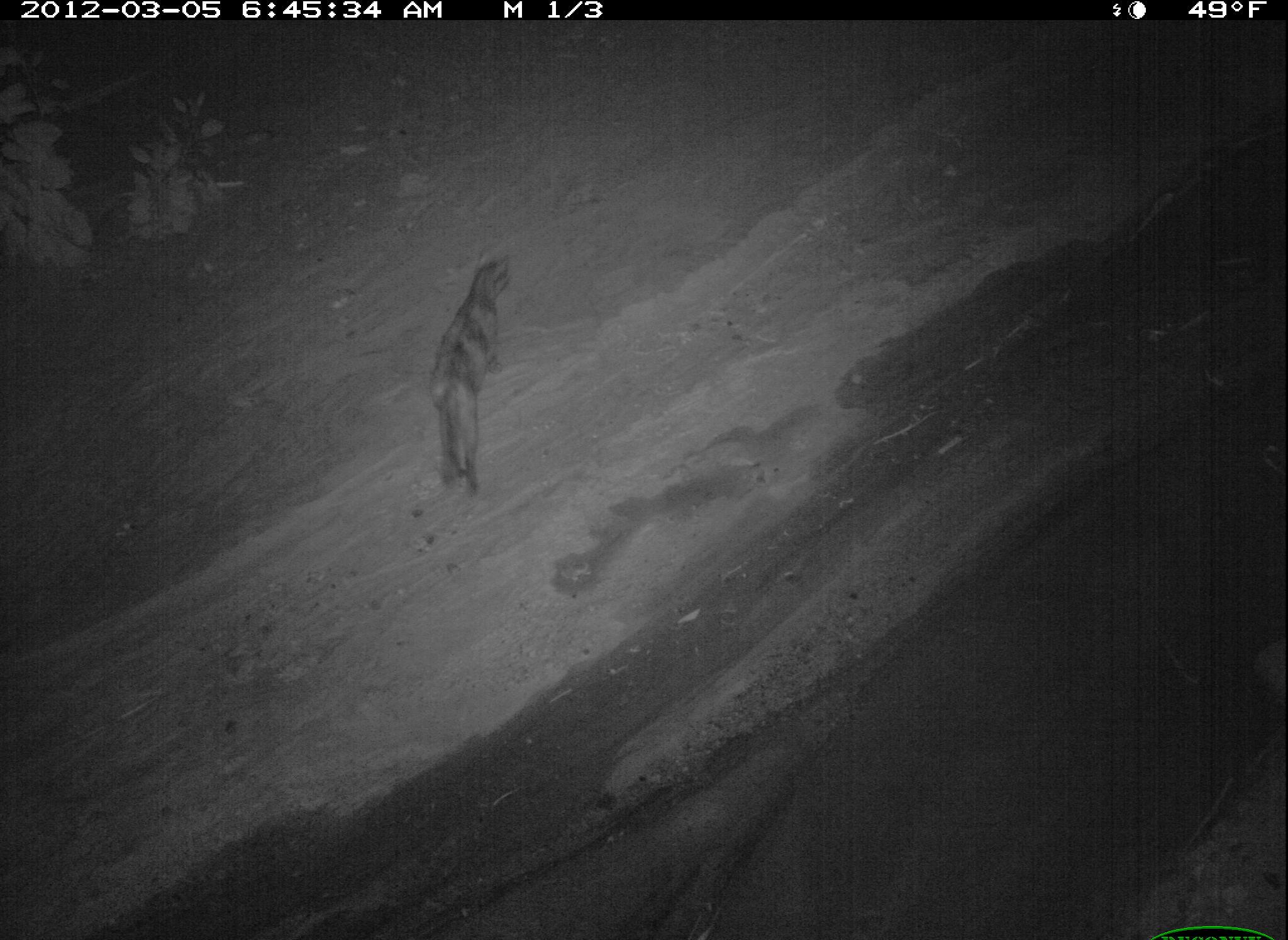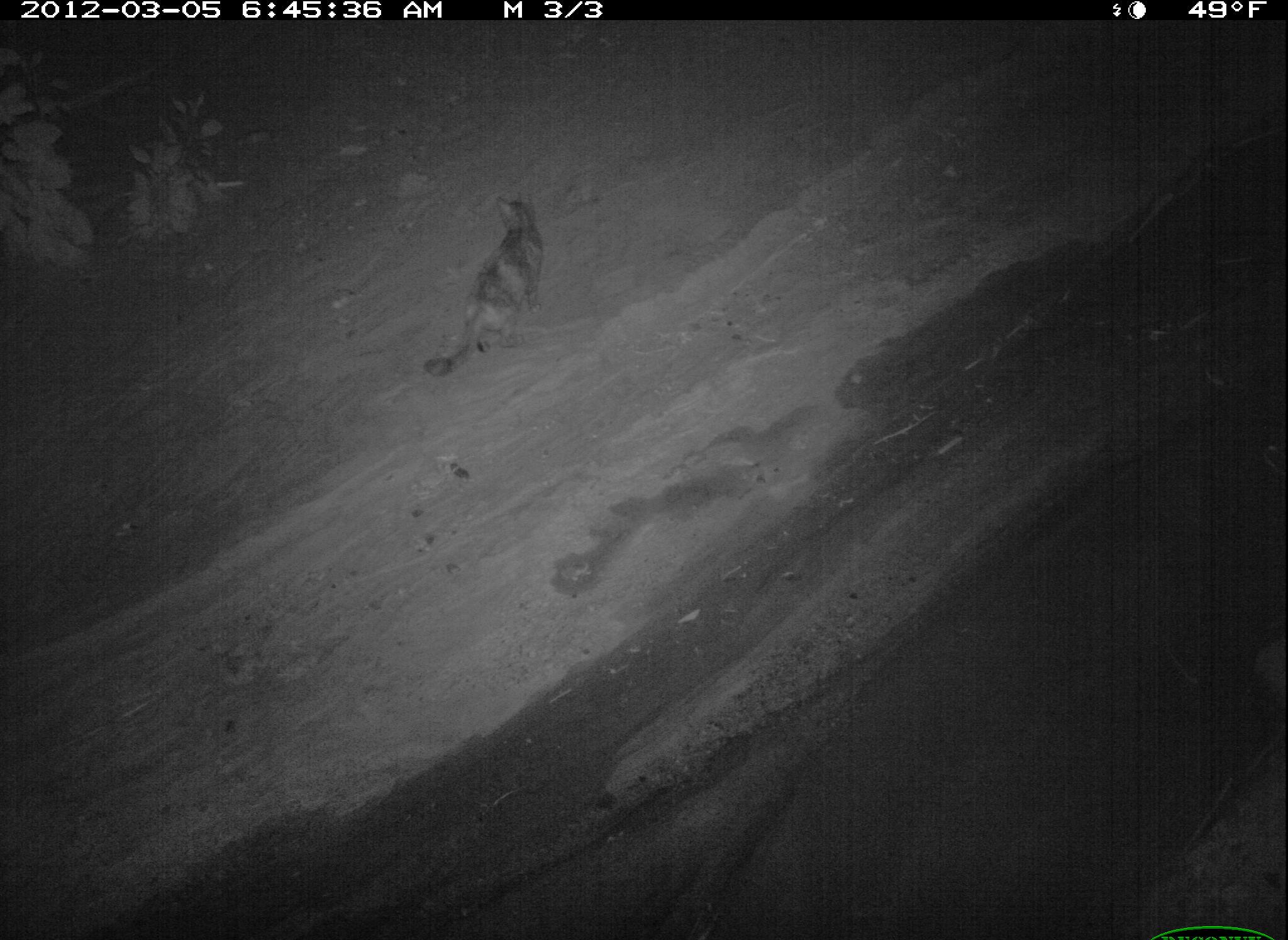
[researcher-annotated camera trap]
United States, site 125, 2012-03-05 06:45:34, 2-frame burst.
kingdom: Animalia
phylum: Chordata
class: Mammalia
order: Carnivora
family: Felidae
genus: Felis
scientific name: Felis catus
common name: cat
Cat (Felis catus).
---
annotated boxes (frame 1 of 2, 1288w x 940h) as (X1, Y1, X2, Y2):
cat: (419, 245, 518, 500)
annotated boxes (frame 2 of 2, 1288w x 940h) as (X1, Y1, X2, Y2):
cat: (415, 181, 552, 388)